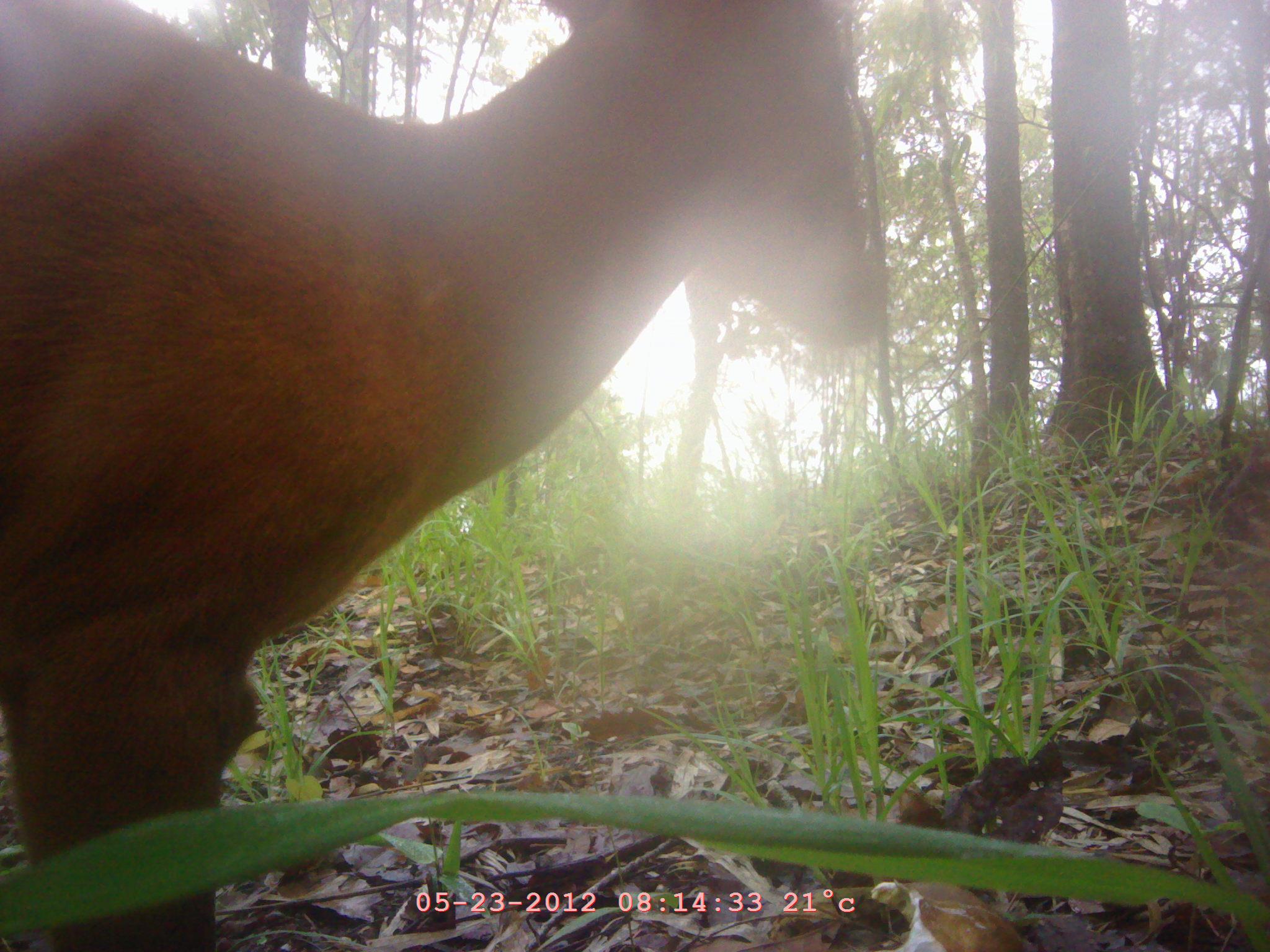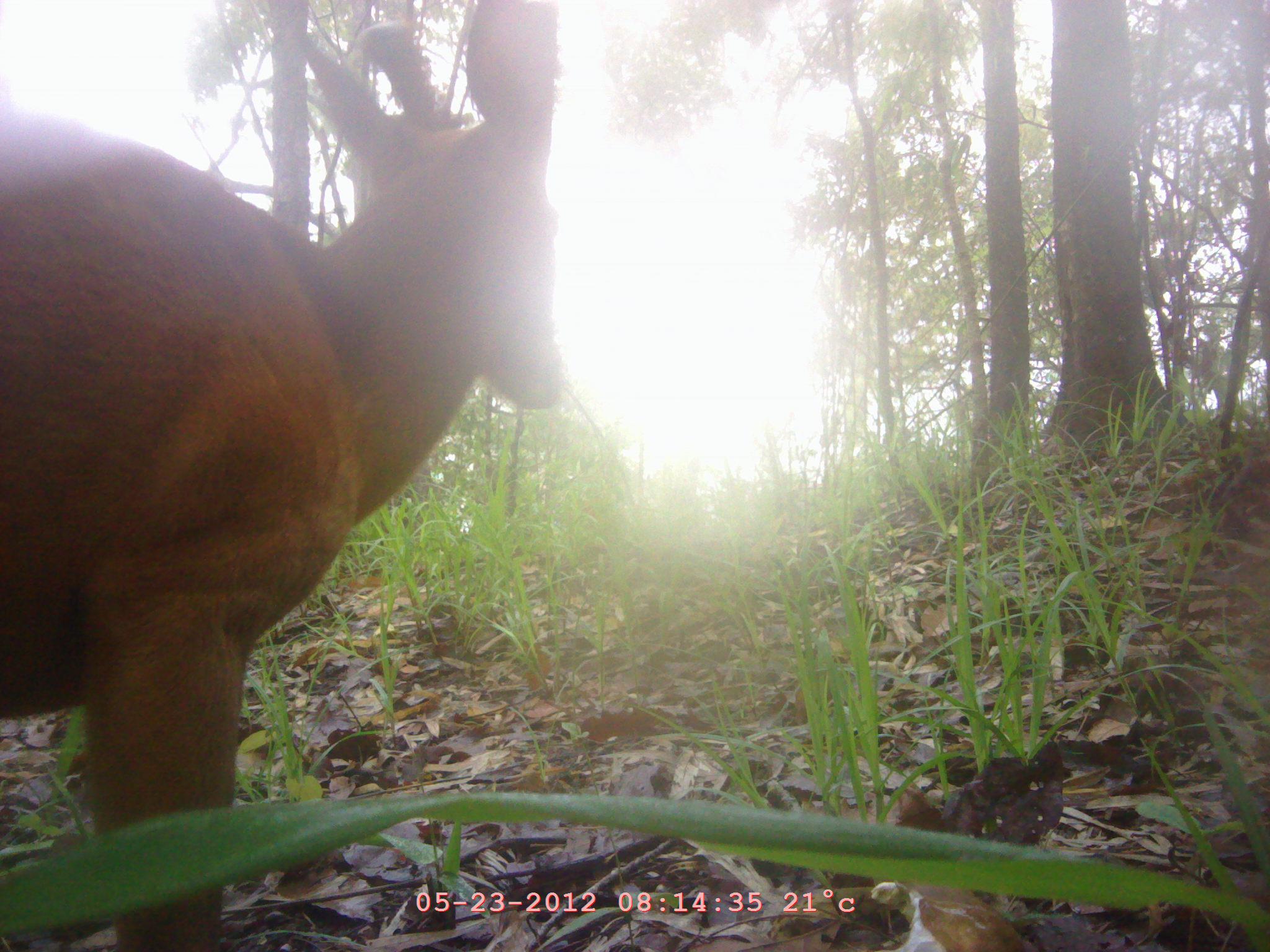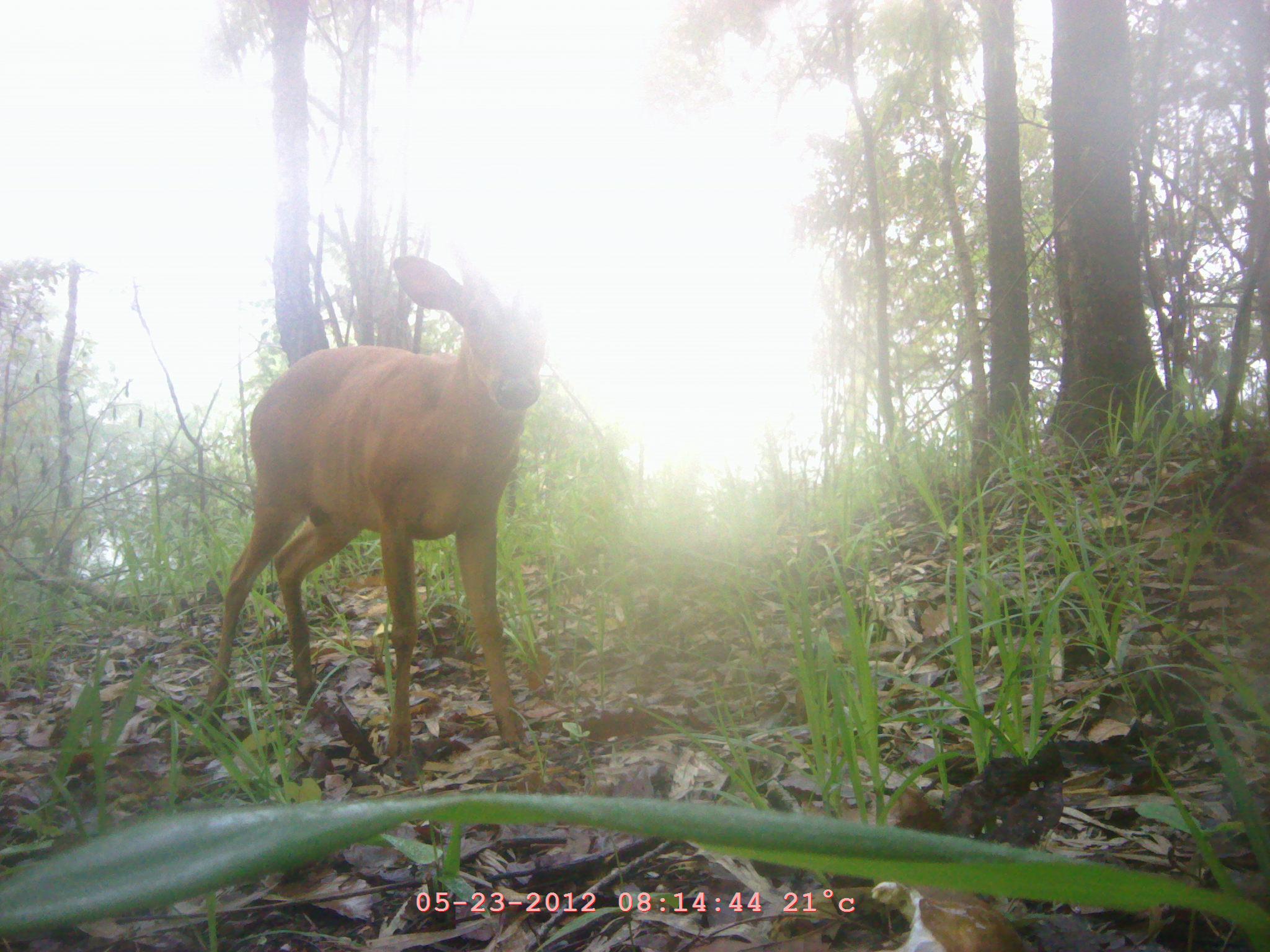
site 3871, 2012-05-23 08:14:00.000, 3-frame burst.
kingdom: Animalia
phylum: Chordata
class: Mammalia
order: Artiodactyla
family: Cervidae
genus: Muntiacus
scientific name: Muntiacus muntjak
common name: southern red muntjac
Muntiacus muntjak (southern red muntjac), count 1.